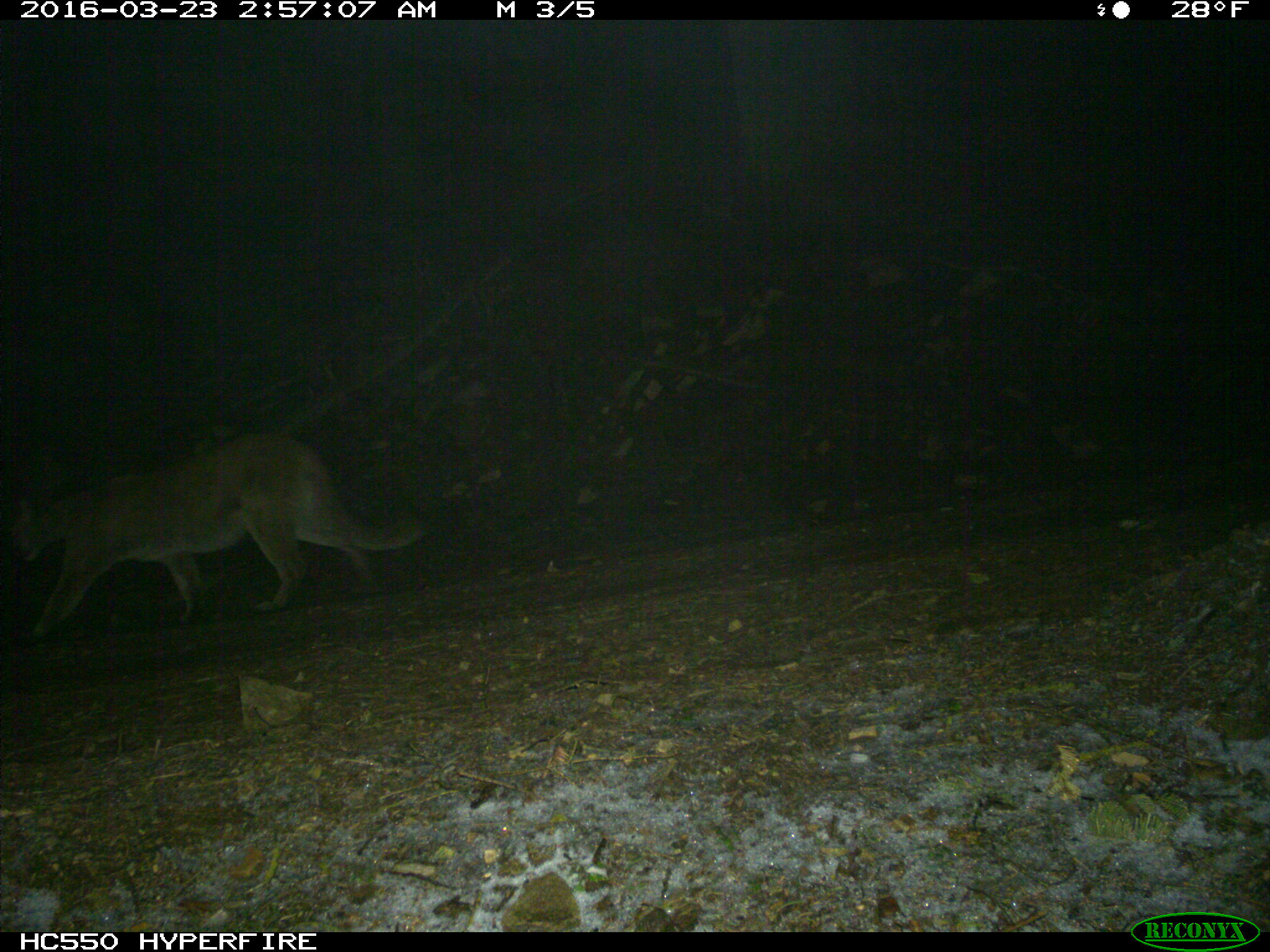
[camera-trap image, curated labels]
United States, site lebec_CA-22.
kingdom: Animalia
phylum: Chordata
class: Mammalia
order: Carnivora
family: Felidae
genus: Puma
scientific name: Puma concolor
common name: mountain lion